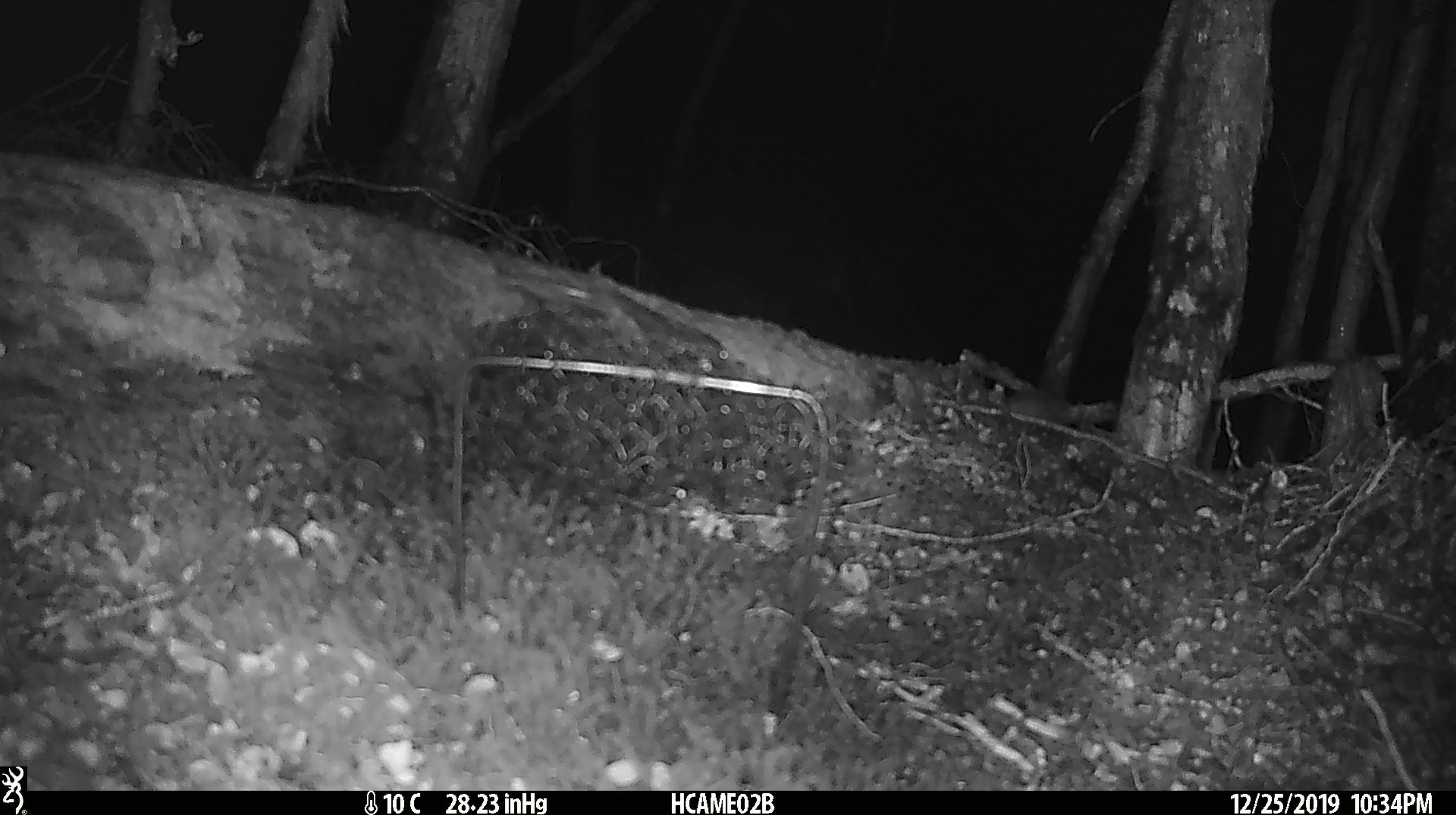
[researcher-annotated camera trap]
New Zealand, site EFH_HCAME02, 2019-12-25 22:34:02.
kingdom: Animalia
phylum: Chordata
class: Mammalia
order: Rodentia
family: Muridae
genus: Mus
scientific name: Mus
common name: mouse